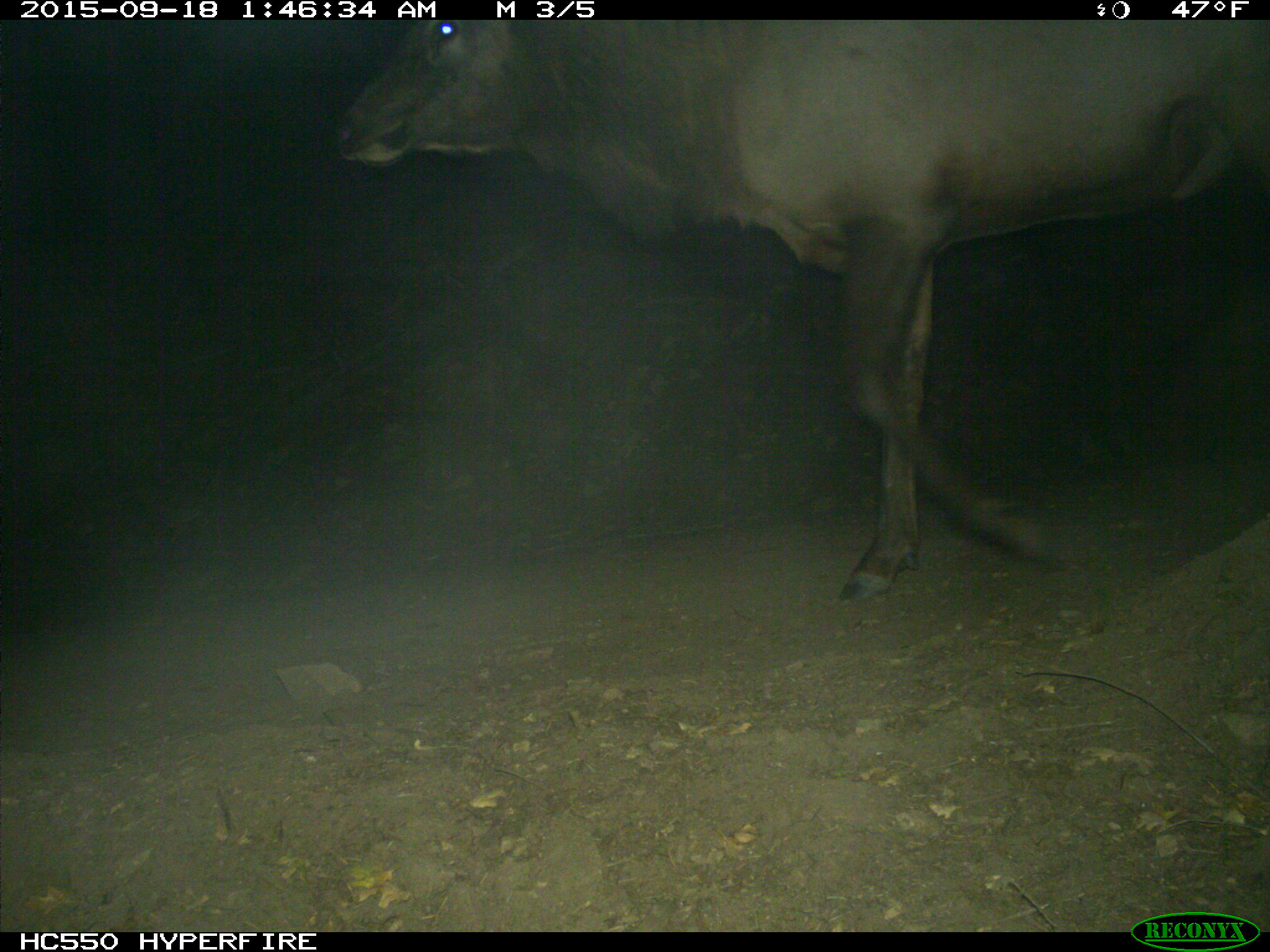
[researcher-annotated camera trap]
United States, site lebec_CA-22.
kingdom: Animalia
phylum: Chordata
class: Mammalia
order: Artiodactyla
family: Cervidae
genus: Cervus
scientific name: Cervus canadensis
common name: elk